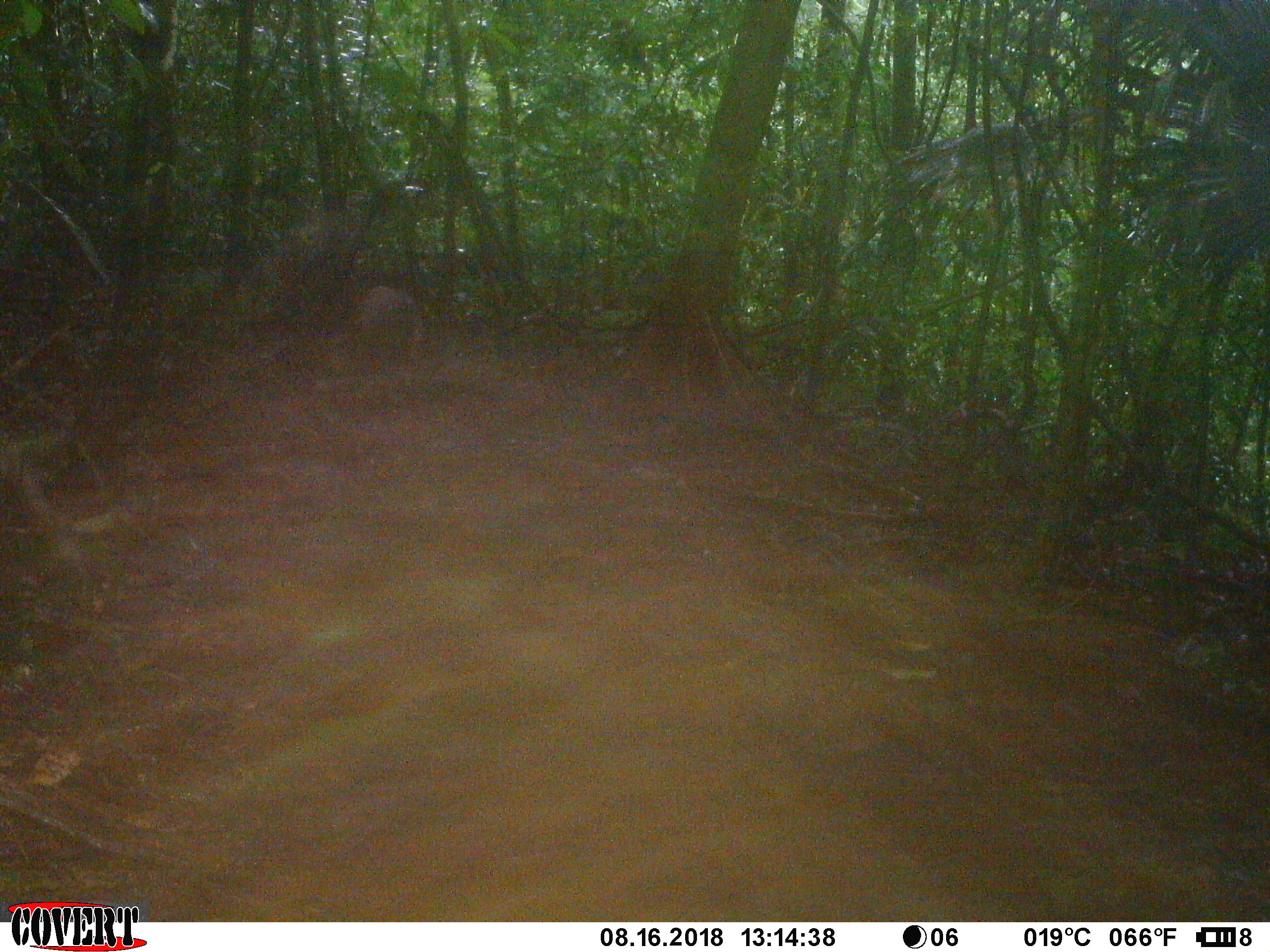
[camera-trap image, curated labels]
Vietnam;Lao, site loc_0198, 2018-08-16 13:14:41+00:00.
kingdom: Animalia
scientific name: Animalia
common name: animal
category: unidentified animal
Unidentified animal (animal) (Animalia). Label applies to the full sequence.